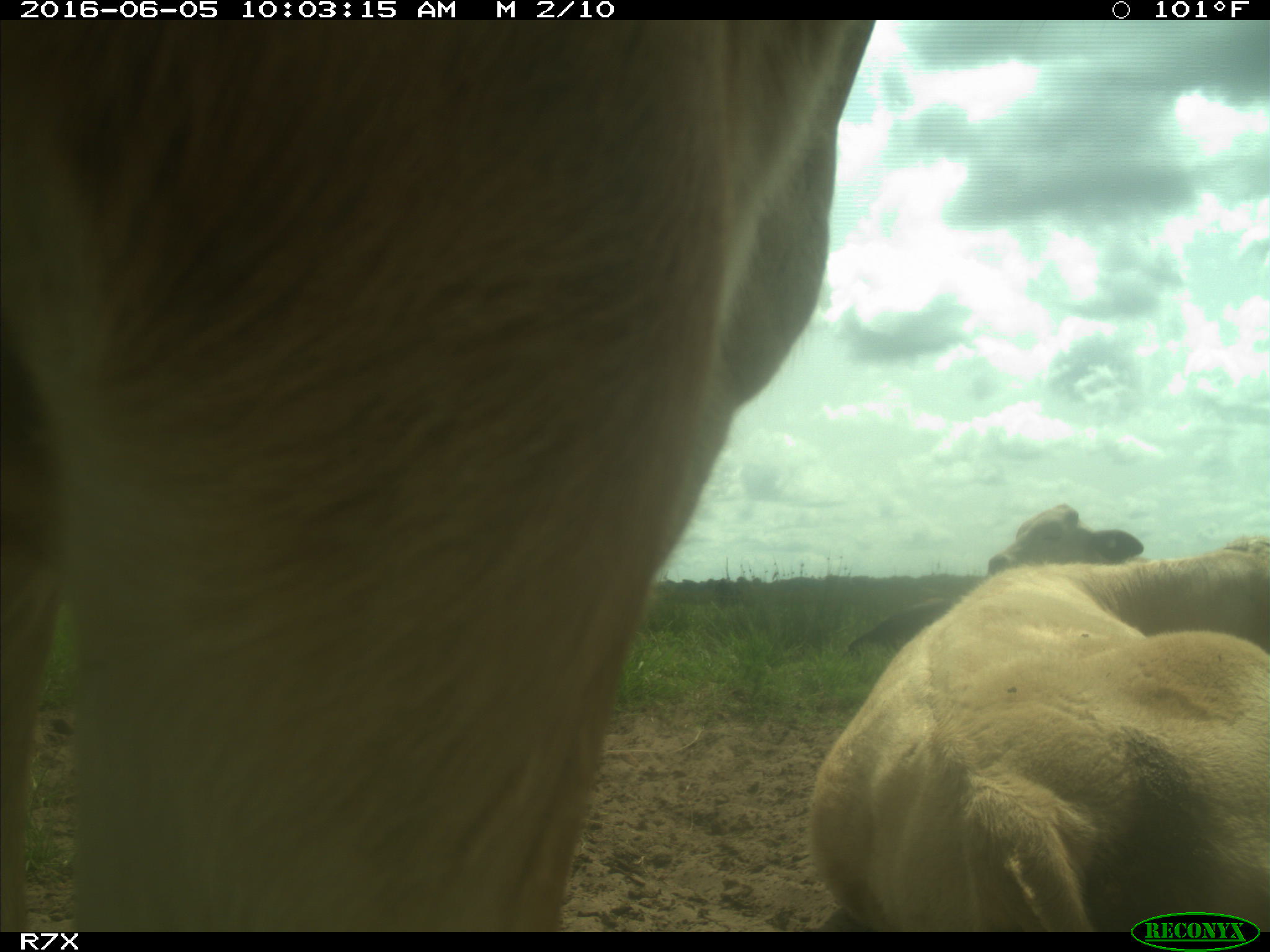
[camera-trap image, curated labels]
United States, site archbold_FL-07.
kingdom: Animalia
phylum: Chordata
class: Mammalia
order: Artiodactyla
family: Bovidae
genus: Bos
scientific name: Bos taurus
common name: domestic cow